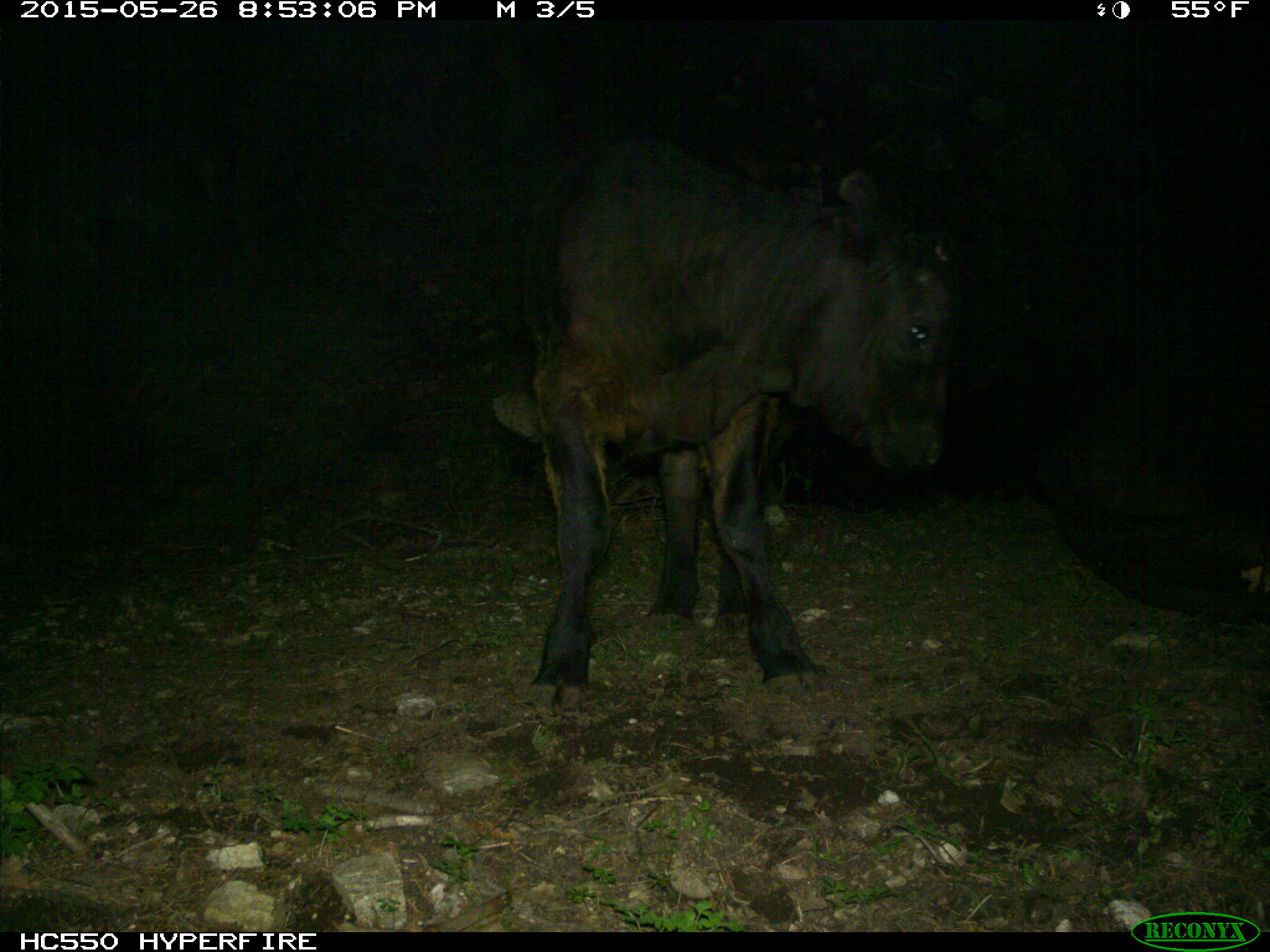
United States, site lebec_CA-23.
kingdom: Animalia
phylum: Chordata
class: Mammalia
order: Artiodactyla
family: Bovidae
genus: Bos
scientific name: Bos taurus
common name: domestic cow